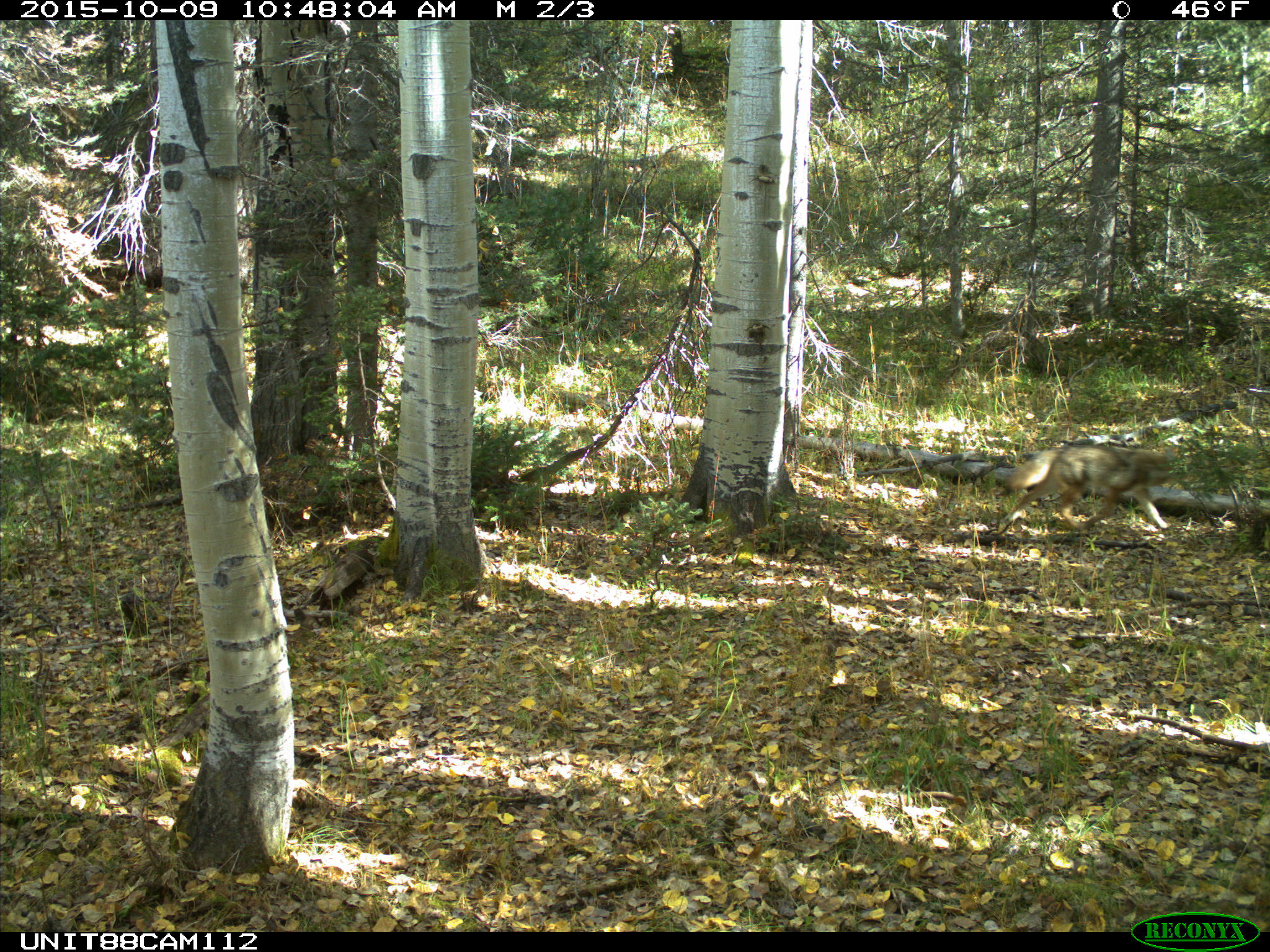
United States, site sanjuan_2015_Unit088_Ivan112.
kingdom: Animalia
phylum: Chordata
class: Mammalia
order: Carnivora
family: Canidae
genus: Canis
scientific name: Canis latrans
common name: coyote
Canis latrans (coyote).